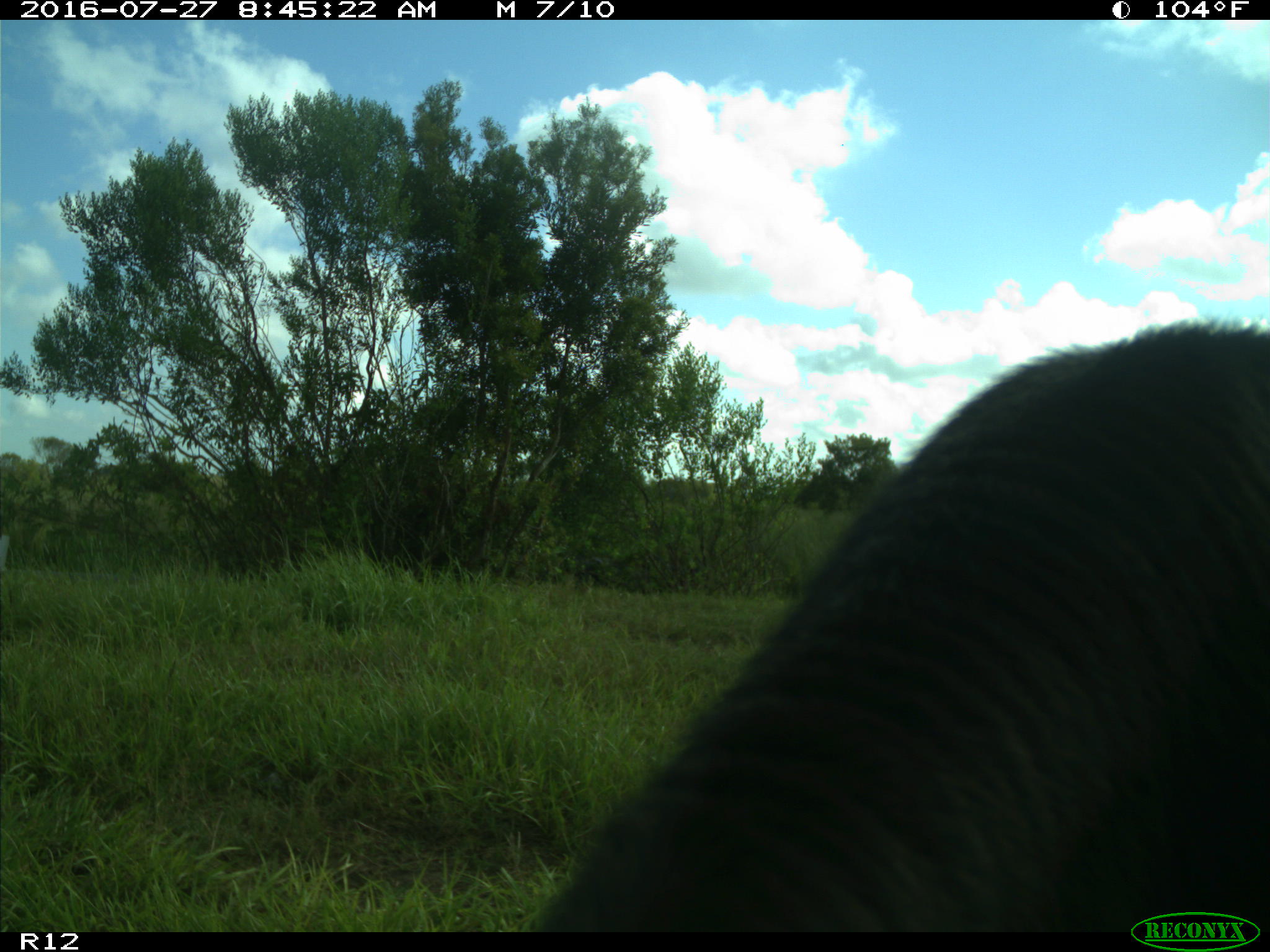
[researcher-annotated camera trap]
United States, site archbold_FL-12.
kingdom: Animalia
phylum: Chordata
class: Mammalia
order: Artiodactyla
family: Bovidae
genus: Bos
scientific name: Bos taurus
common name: domestic cow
Bos taurus (domestic cow).